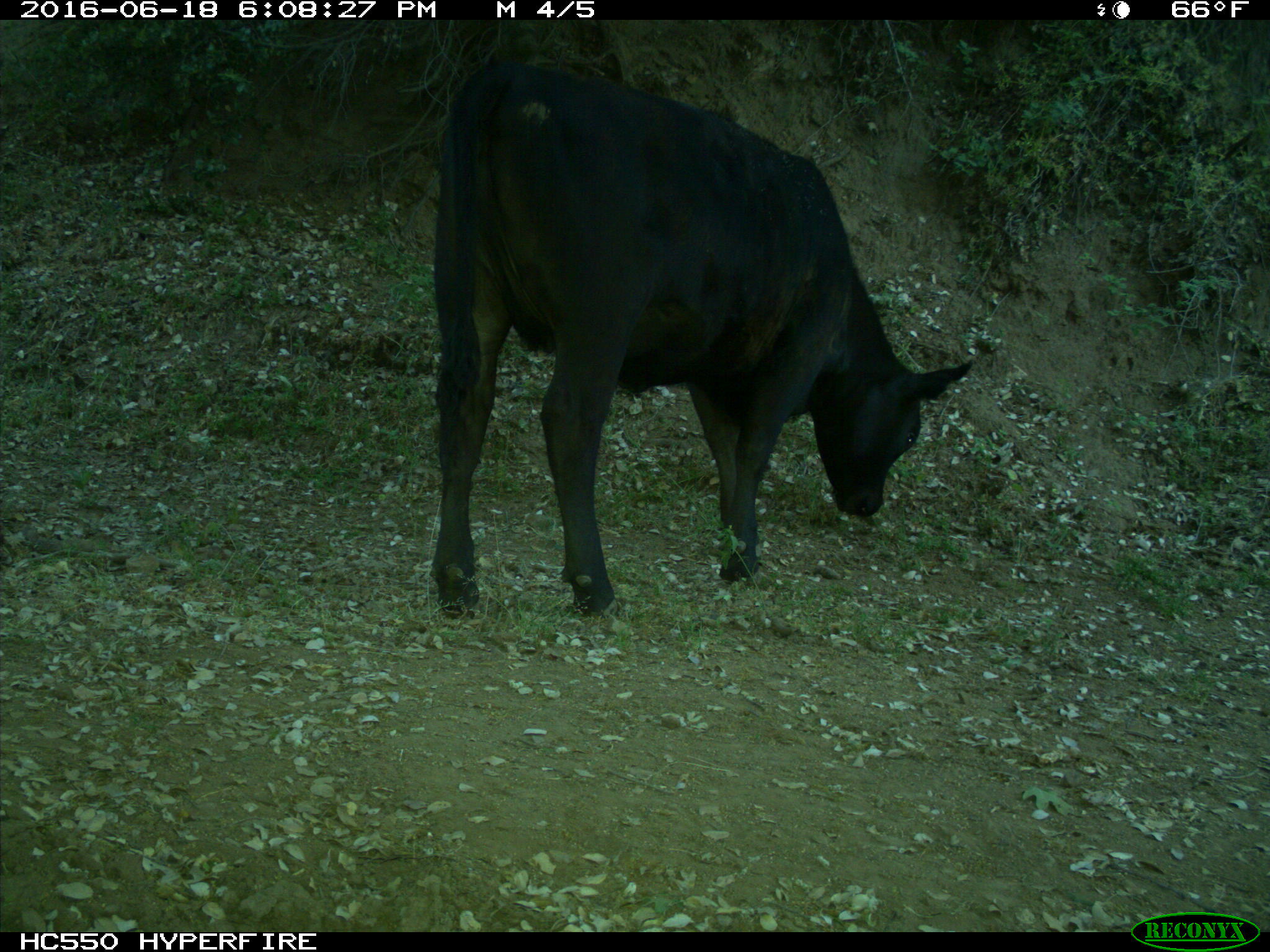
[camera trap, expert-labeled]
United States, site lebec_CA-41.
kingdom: Animalia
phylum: Chordata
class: Mammalia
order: Artiodactyla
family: Bovidae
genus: Bos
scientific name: Bos taurus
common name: domestic cow